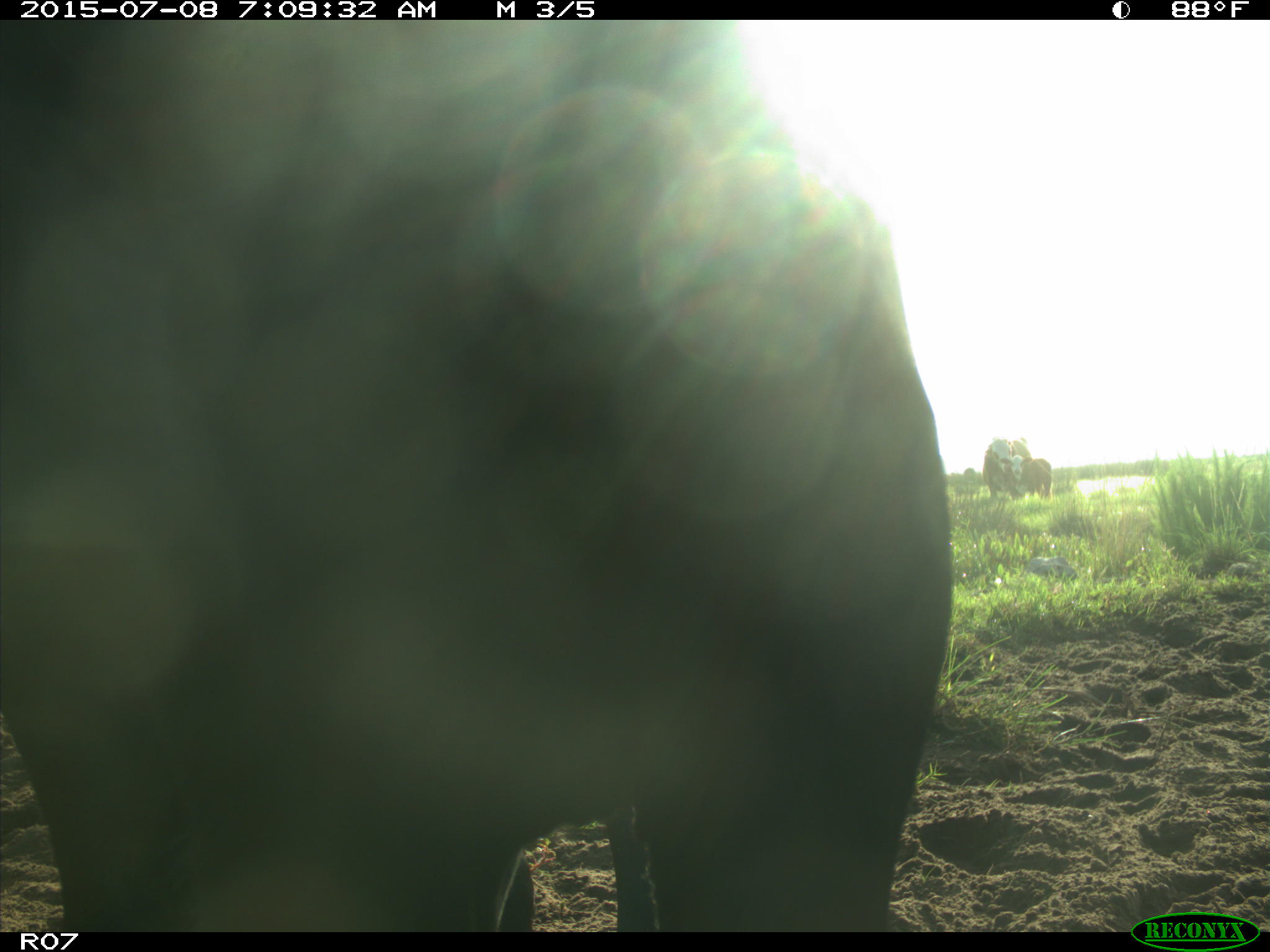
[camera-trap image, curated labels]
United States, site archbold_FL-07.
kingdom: Animalia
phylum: Chordata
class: Mammalia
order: Artiodactyla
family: Bovidae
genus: Bos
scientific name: Bos taurus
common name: domestic cow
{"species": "Bos taurus (domestic cow)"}